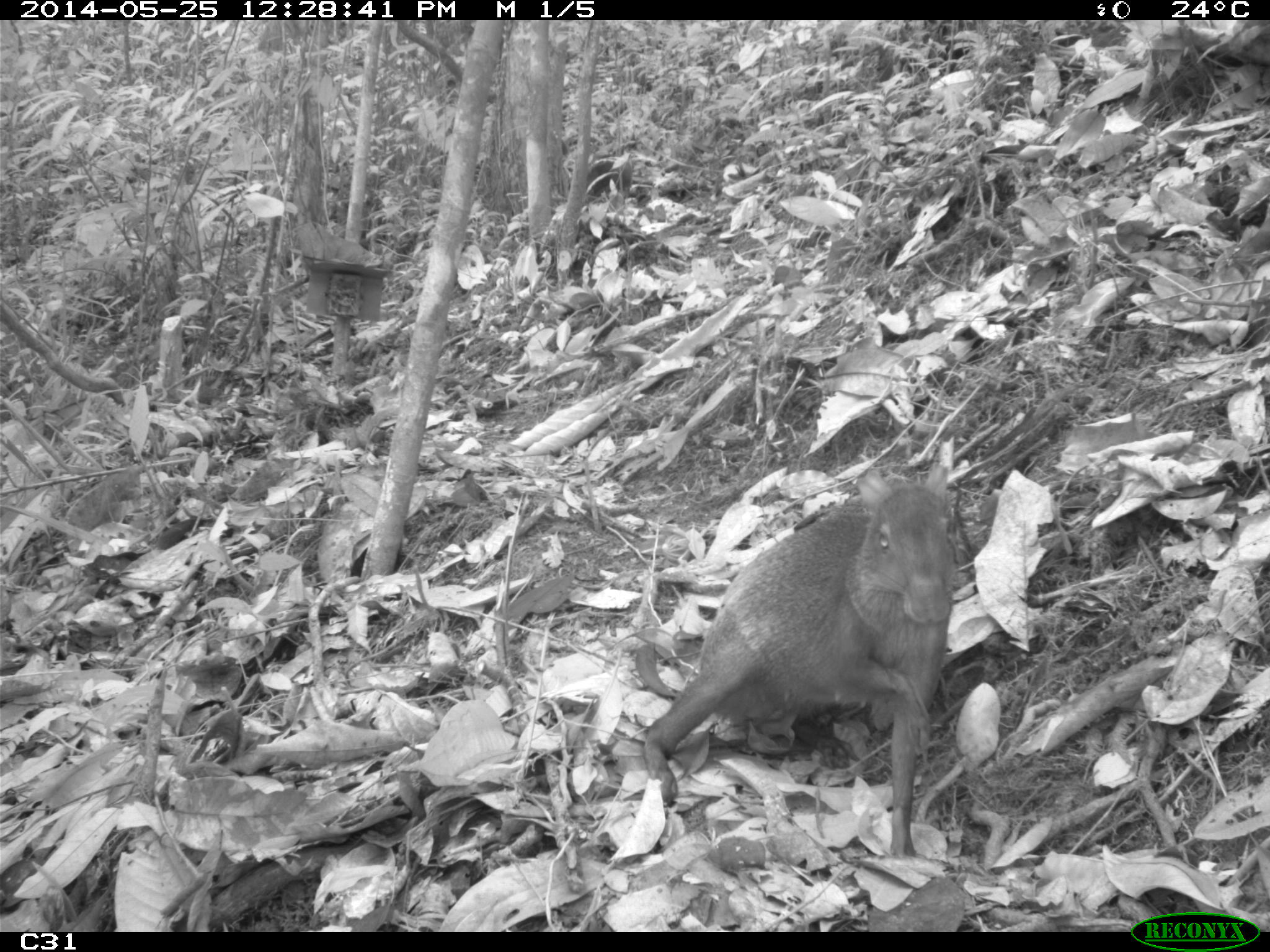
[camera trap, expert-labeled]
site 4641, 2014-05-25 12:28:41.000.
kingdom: Animalia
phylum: Chordata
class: Mammalia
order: Rodentia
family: Dasyproctidae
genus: Dasyprocta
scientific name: Dasyprocta leporina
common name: red-rumped agouti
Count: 3.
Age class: adult.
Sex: female.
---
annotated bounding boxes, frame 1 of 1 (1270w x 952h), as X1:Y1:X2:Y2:
dasyprocta leporina: 640:465:961:859